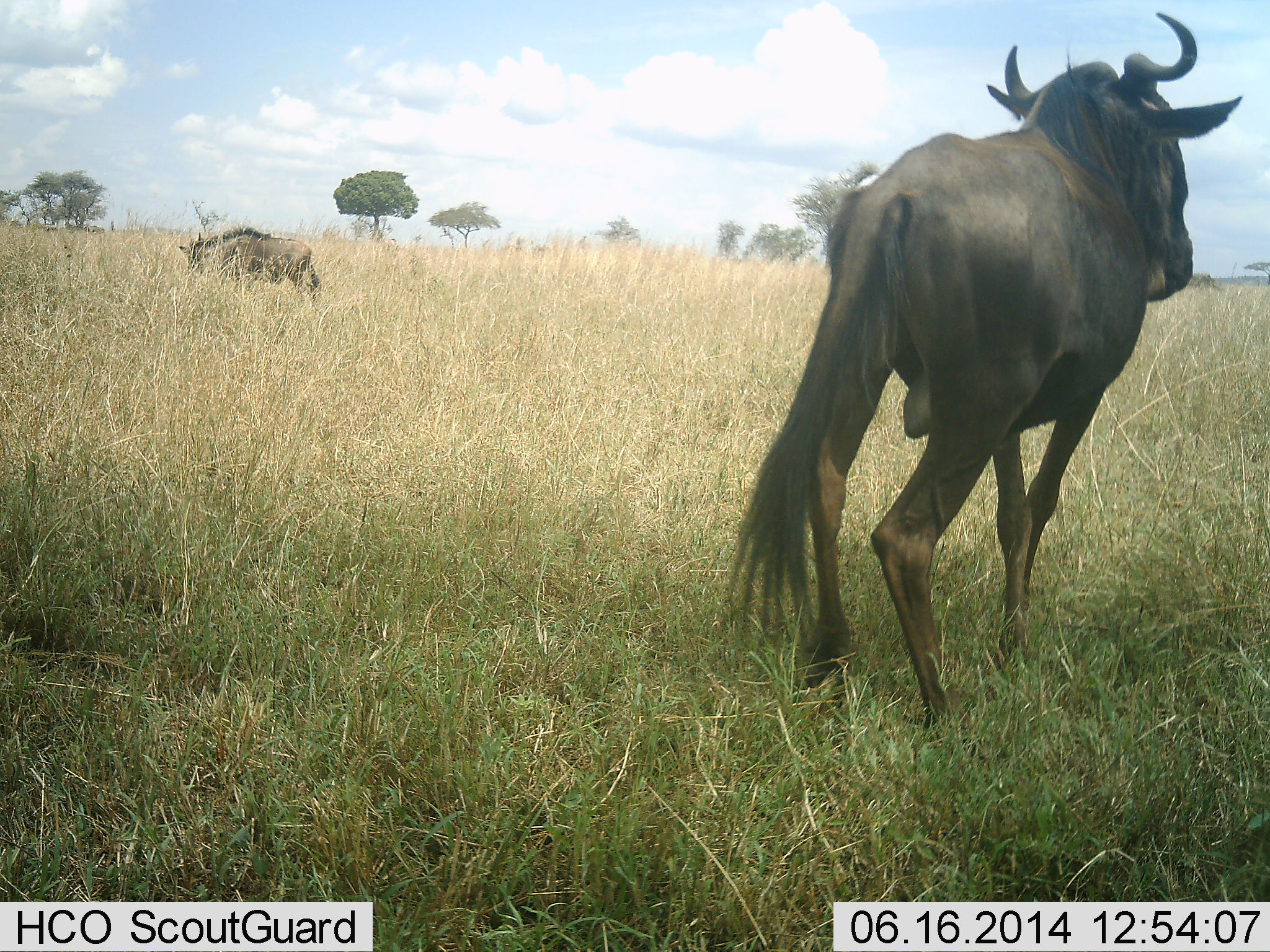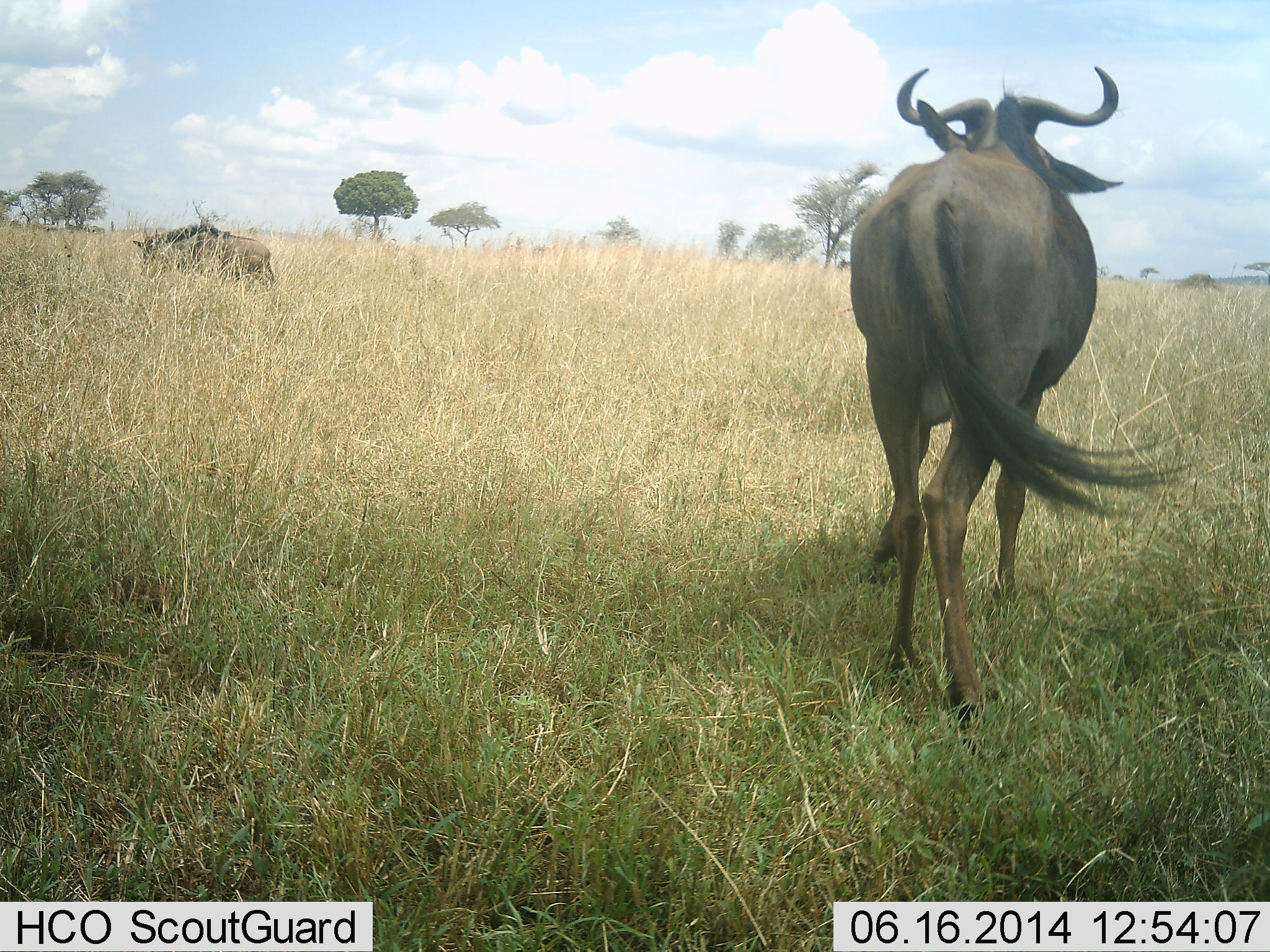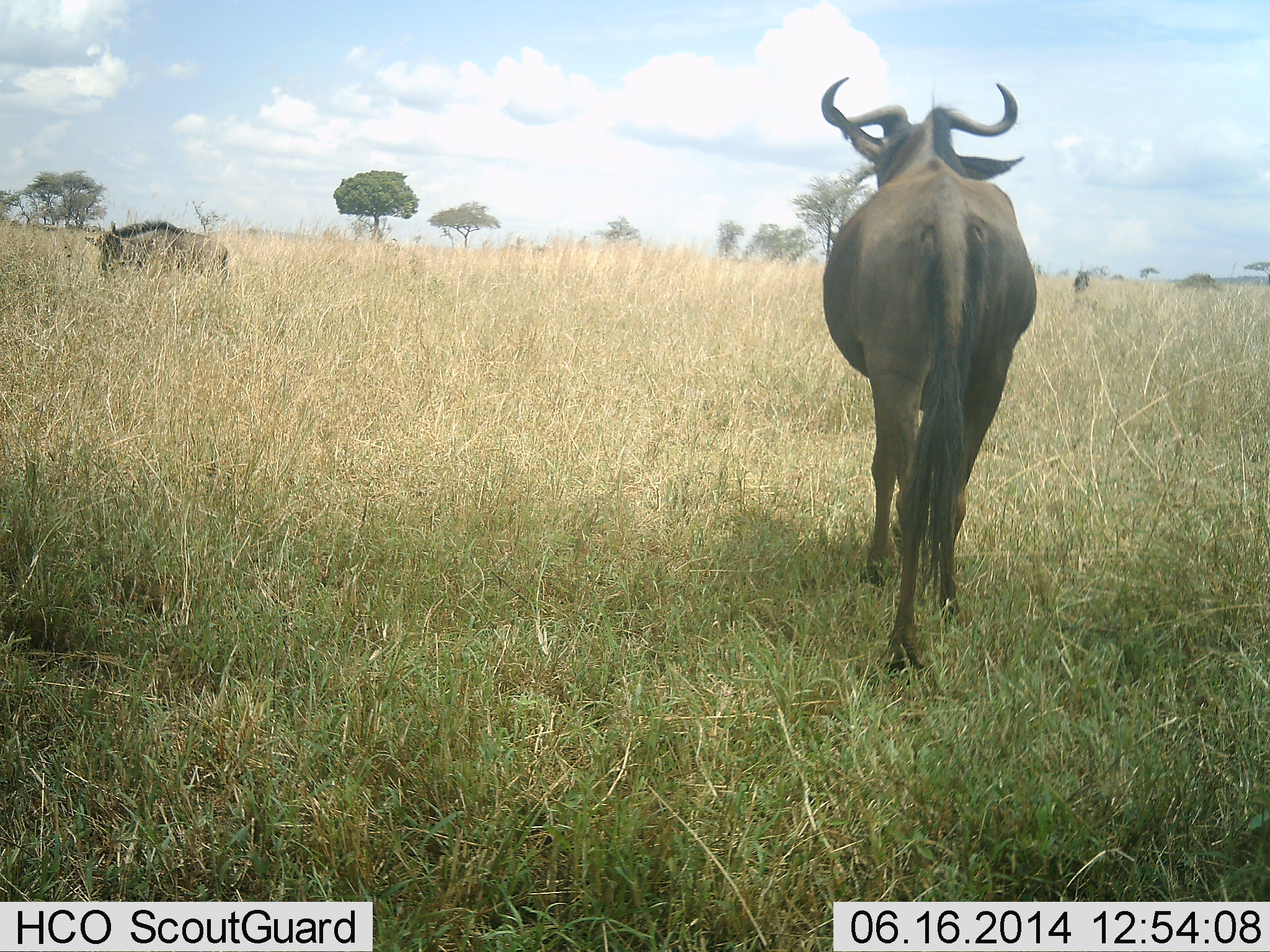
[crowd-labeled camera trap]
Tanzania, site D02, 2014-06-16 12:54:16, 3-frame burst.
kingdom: Animalia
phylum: Chordata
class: Mammalia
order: Artiodactyla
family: Bovidae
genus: Connochaetes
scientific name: Connochaetes taurinus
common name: blue wildebeest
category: wildebeest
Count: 2.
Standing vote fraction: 20%.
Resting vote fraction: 0%.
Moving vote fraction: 80%.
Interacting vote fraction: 0%.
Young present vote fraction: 0%.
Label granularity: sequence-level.